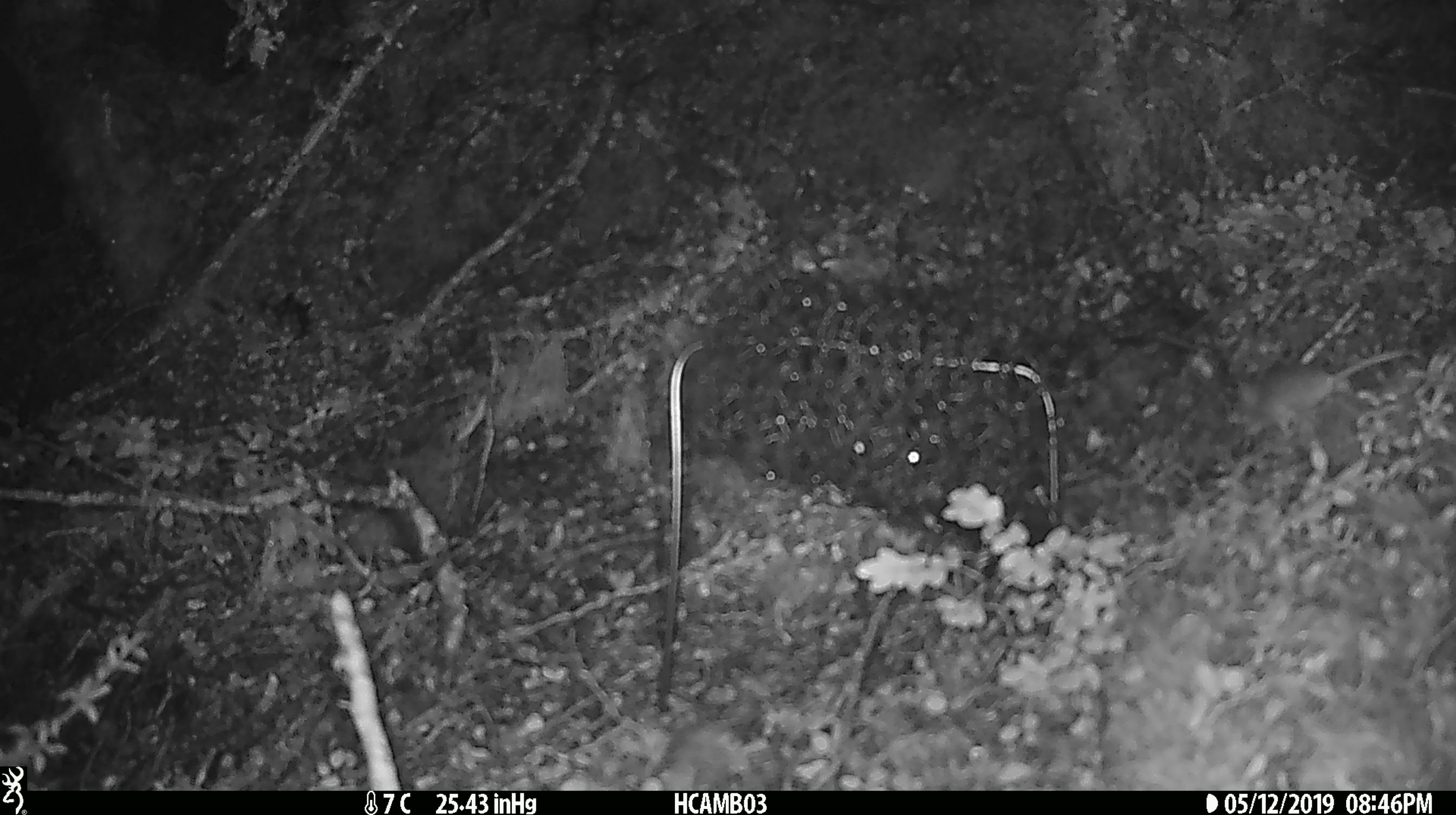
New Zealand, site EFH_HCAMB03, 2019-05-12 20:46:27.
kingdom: Animalia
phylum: Chordata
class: Mammalia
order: Rodentia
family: Muridae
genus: Mus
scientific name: Mus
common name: mouse